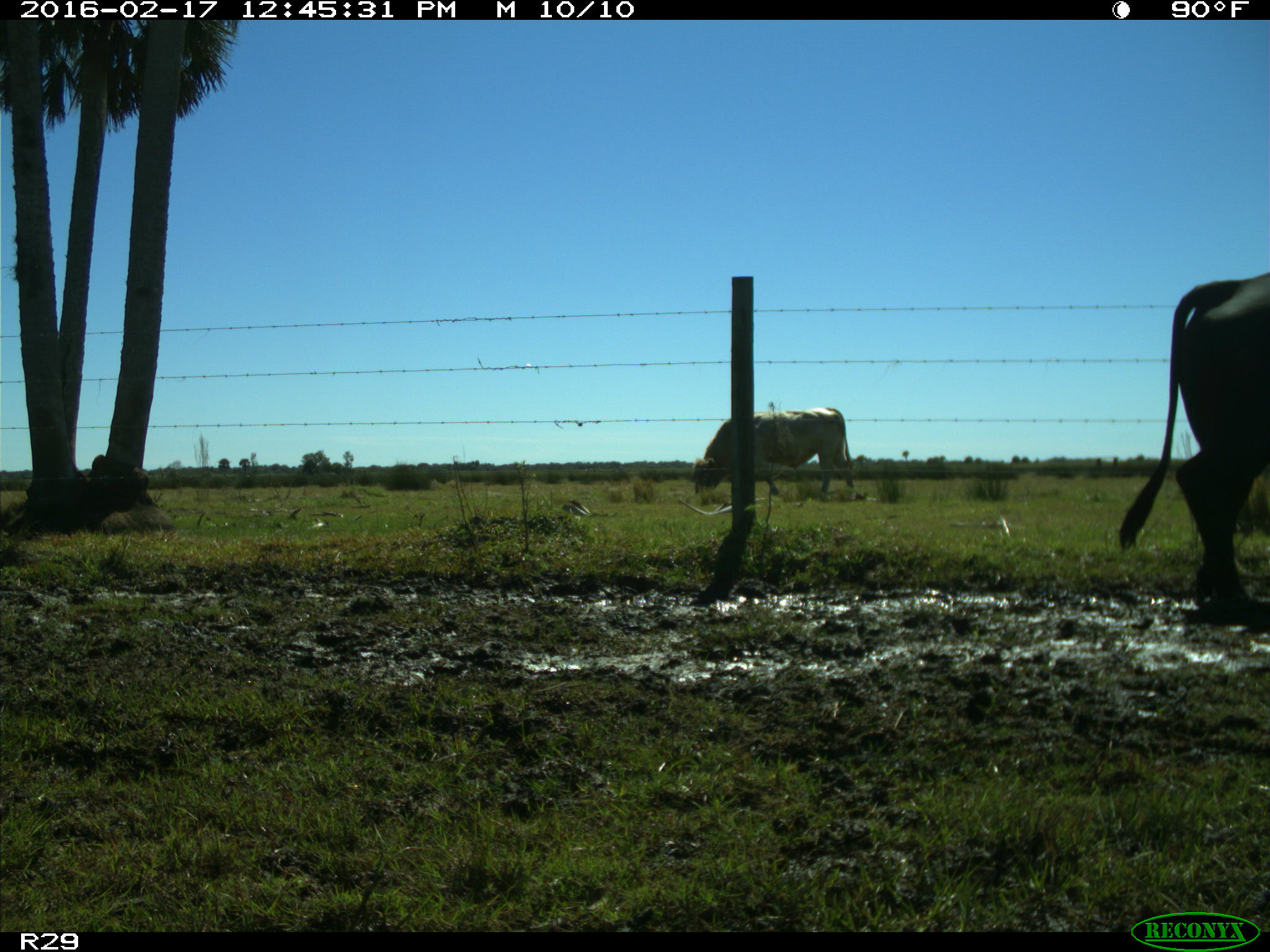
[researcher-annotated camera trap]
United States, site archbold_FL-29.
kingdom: Animalia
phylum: Chordata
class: Mammalia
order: Artiodactyla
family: Bovidae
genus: Bos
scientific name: Bos taurus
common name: domestic cow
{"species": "Bos taurus (domestic cow)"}